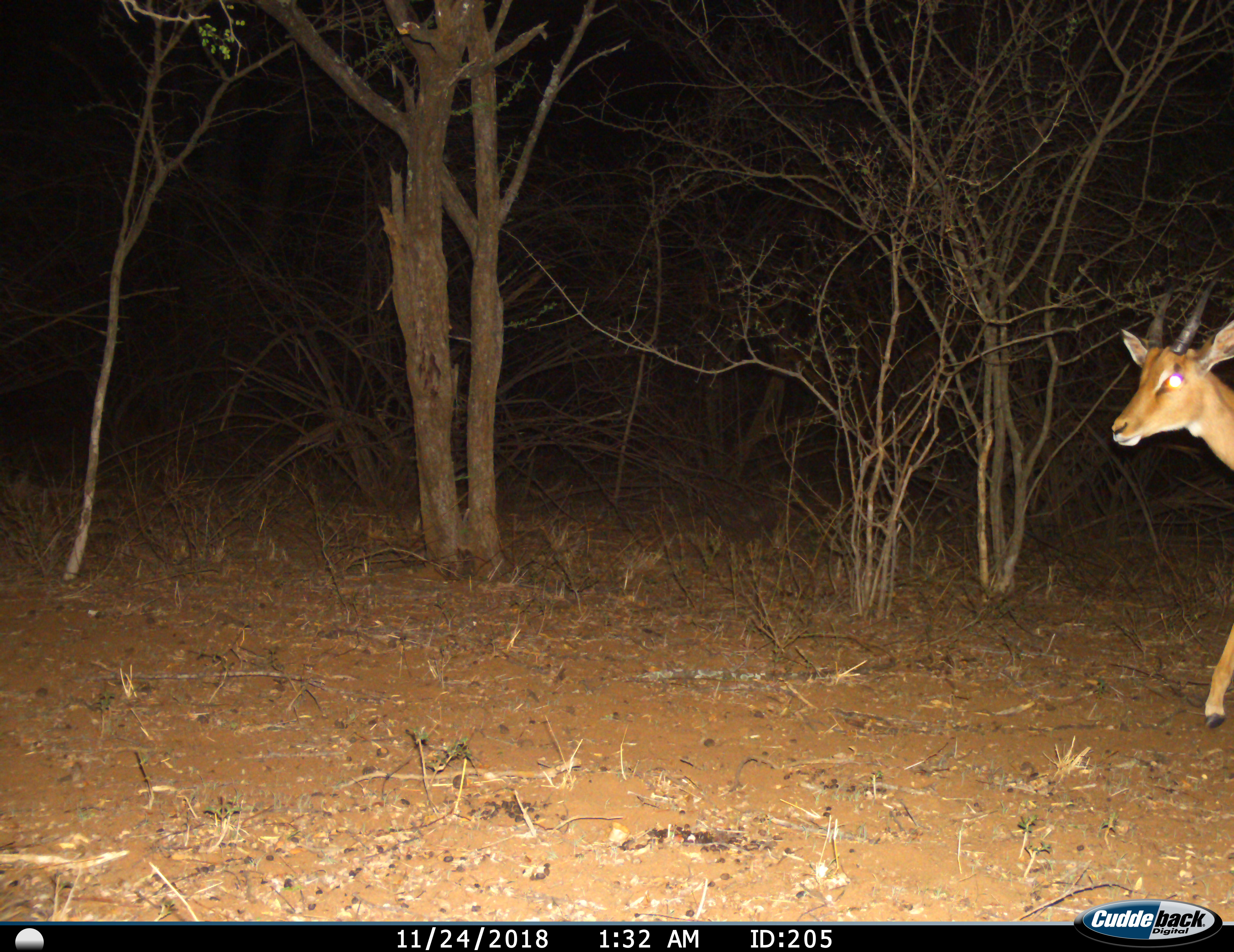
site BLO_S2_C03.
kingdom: Animalia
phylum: Chordata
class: Mammalia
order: Artiodactyla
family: Bovidae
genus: Aepyceros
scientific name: Aepyceros melampus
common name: impala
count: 1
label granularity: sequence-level